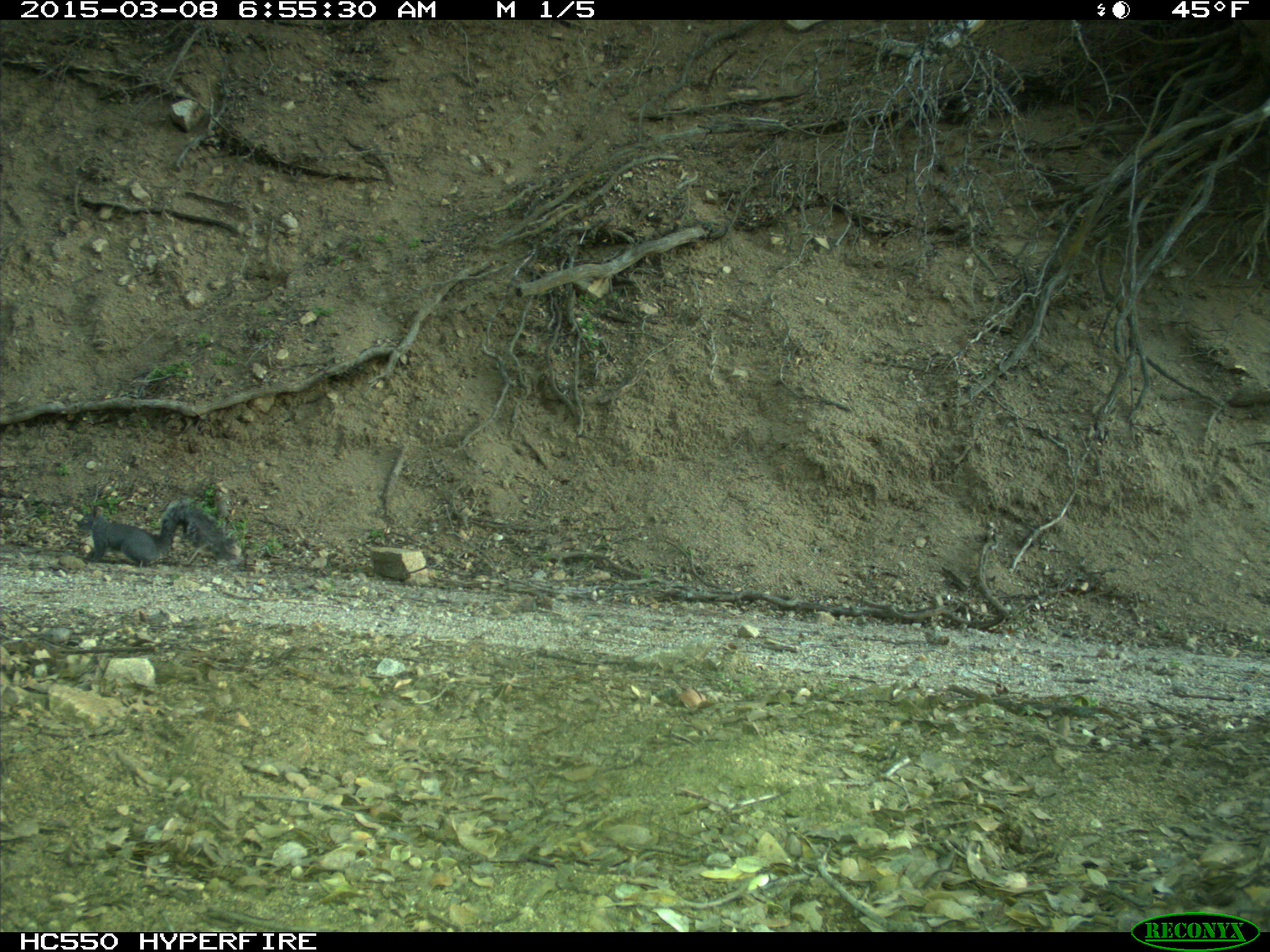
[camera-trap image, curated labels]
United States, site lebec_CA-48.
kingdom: Animalia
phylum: Chordata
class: Mammalia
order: Rodentia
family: Sciuridae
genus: Sciurus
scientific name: Sciurus carolinensis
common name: eastern gray squirrel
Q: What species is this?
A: Sciurus carolinensis (eastern gray squirrel).